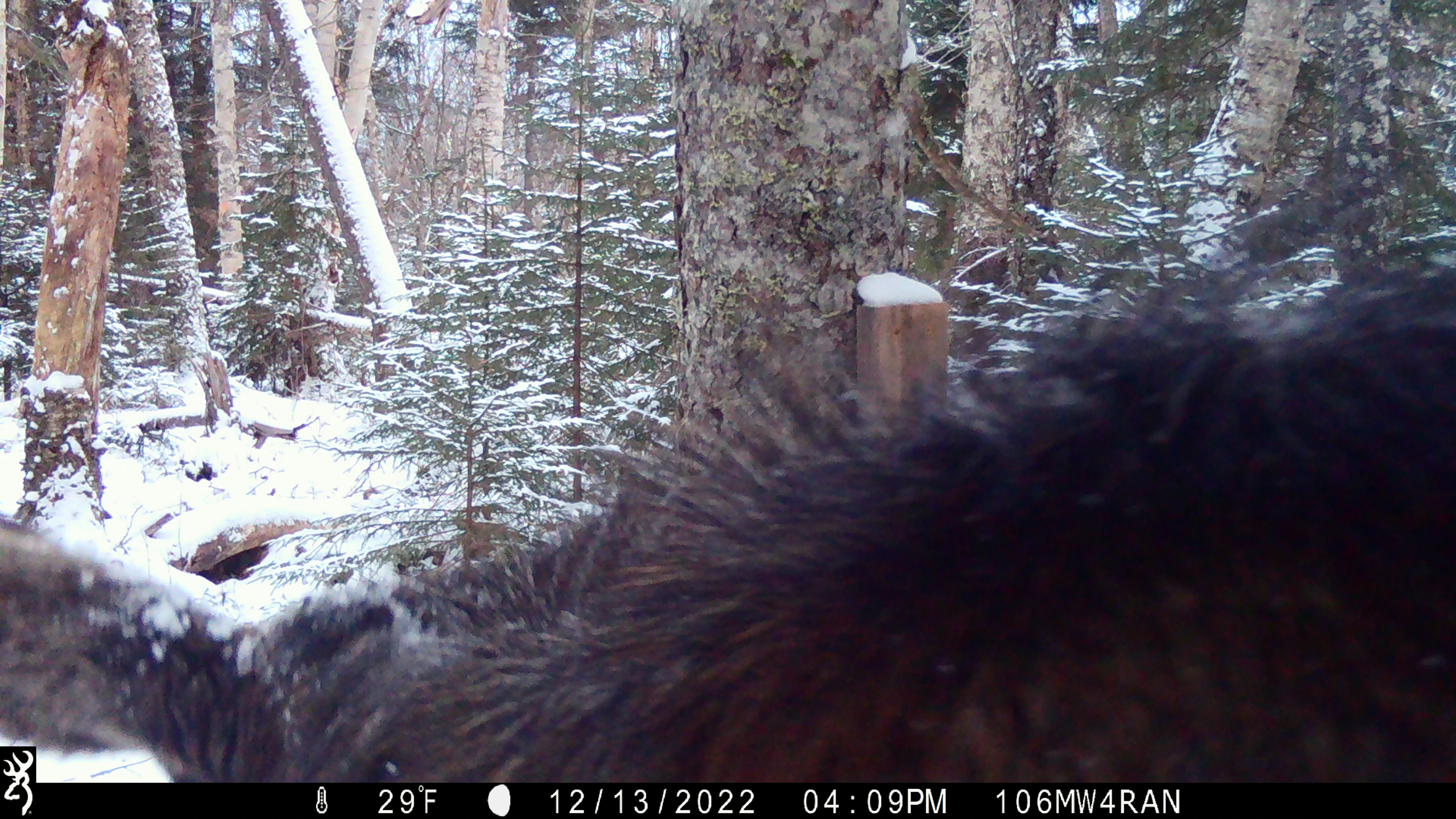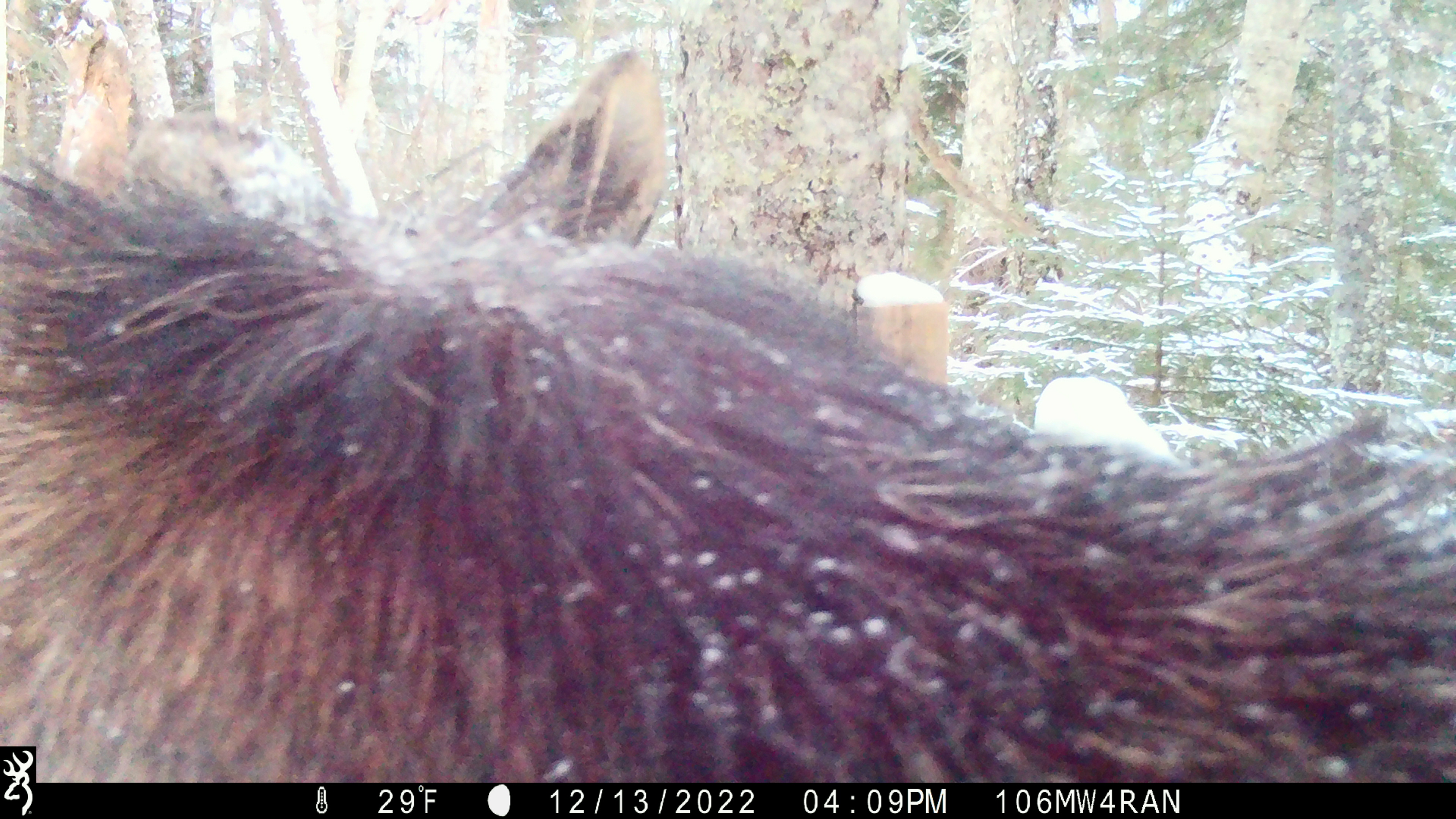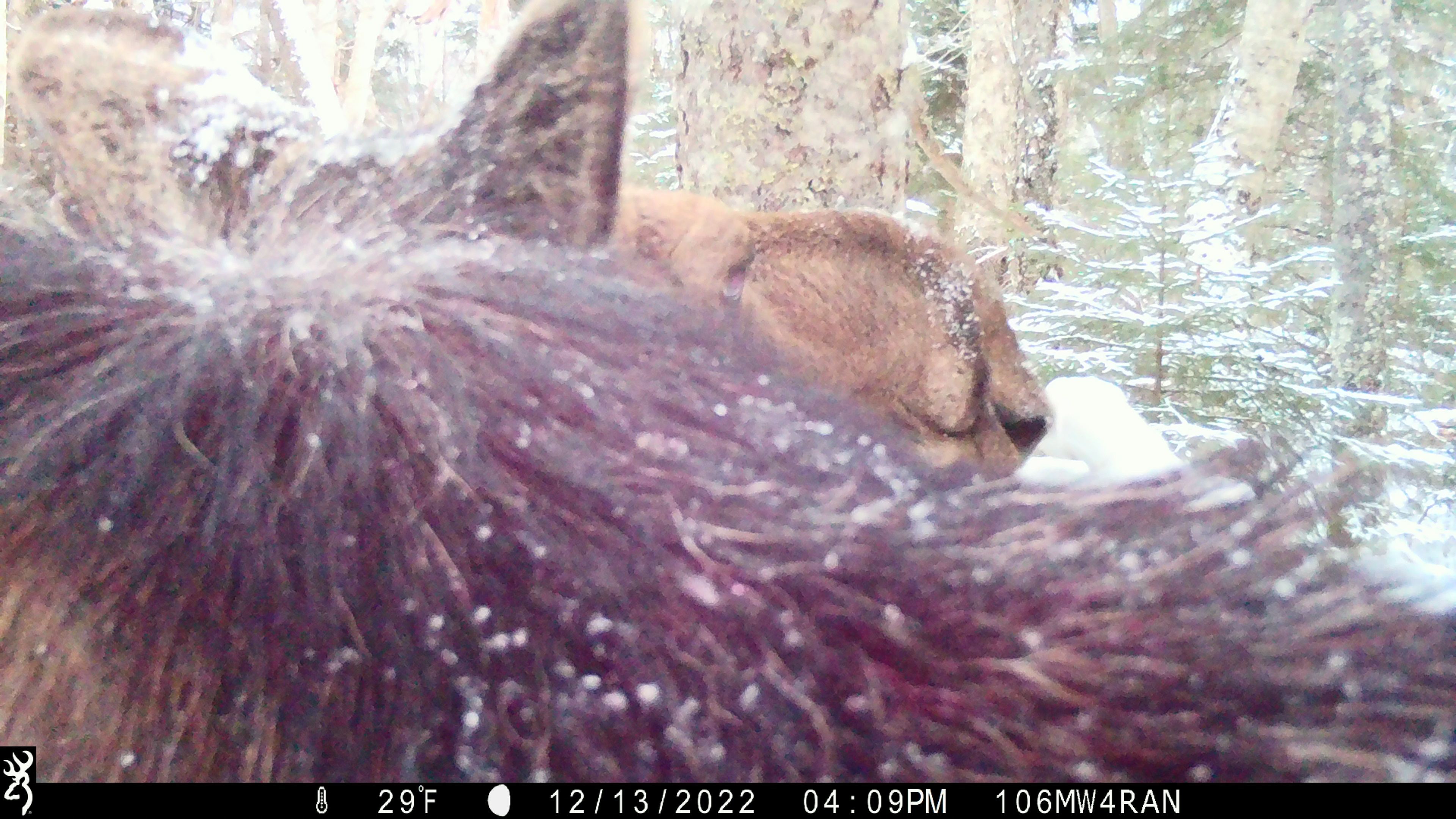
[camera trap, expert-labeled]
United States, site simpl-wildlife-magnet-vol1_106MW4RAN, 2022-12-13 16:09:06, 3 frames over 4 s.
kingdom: Animalia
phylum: Chordata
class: Mammalia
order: Artiodactyla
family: Cervidae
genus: Alces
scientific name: Alces alces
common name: moose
Moose (Alces alces).